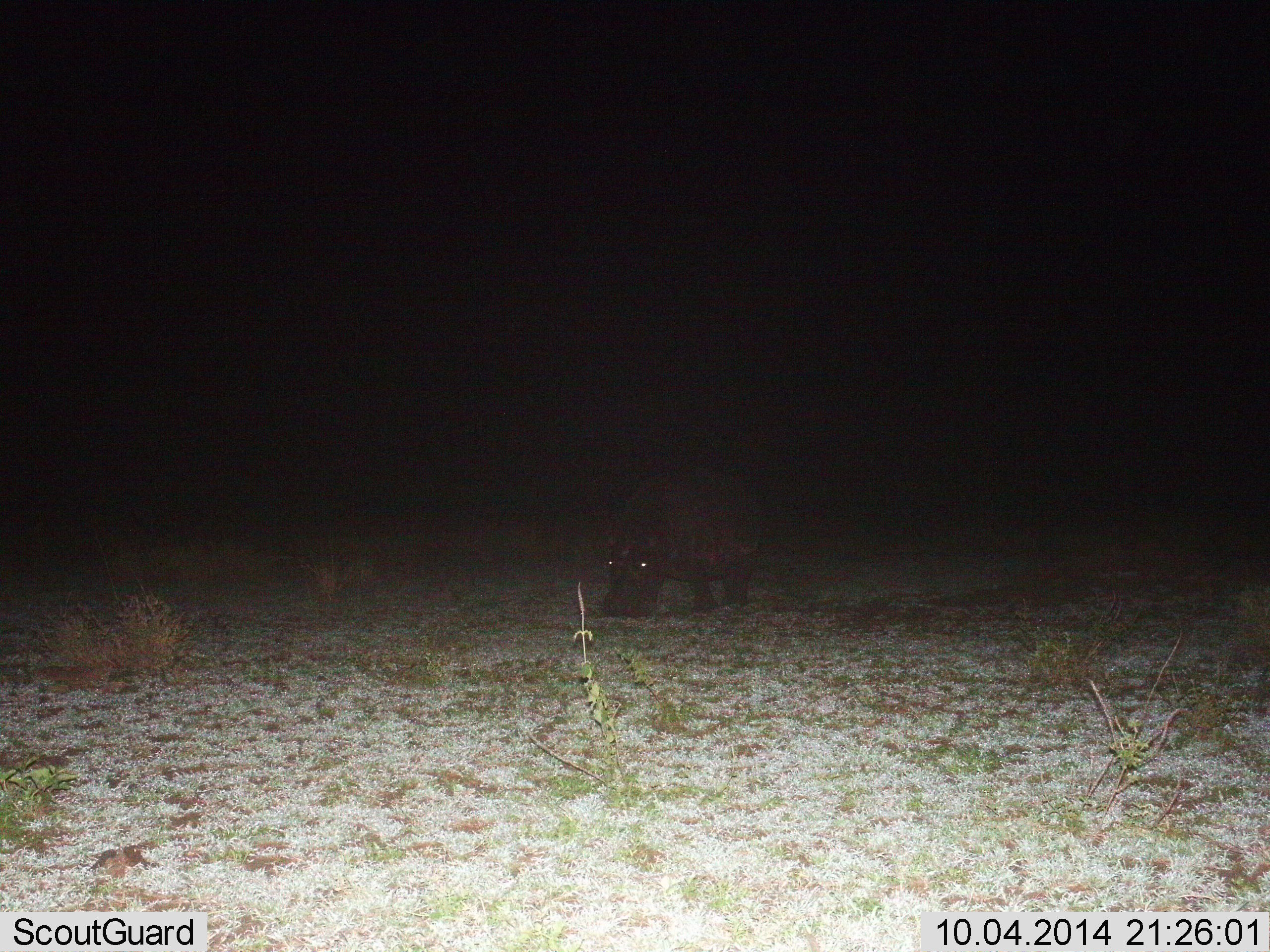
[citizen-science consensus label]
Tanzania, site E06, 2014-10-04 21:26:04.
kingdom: Animalia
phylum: Chordata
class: Mammalia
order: Artiodactyla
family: Hippopotamidae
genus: Hippopotamus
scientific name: Hippopotamus amphibius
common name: hippopotamus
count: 1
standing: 60%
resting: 0%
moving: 0%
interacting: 0%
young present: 0%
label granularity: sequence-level